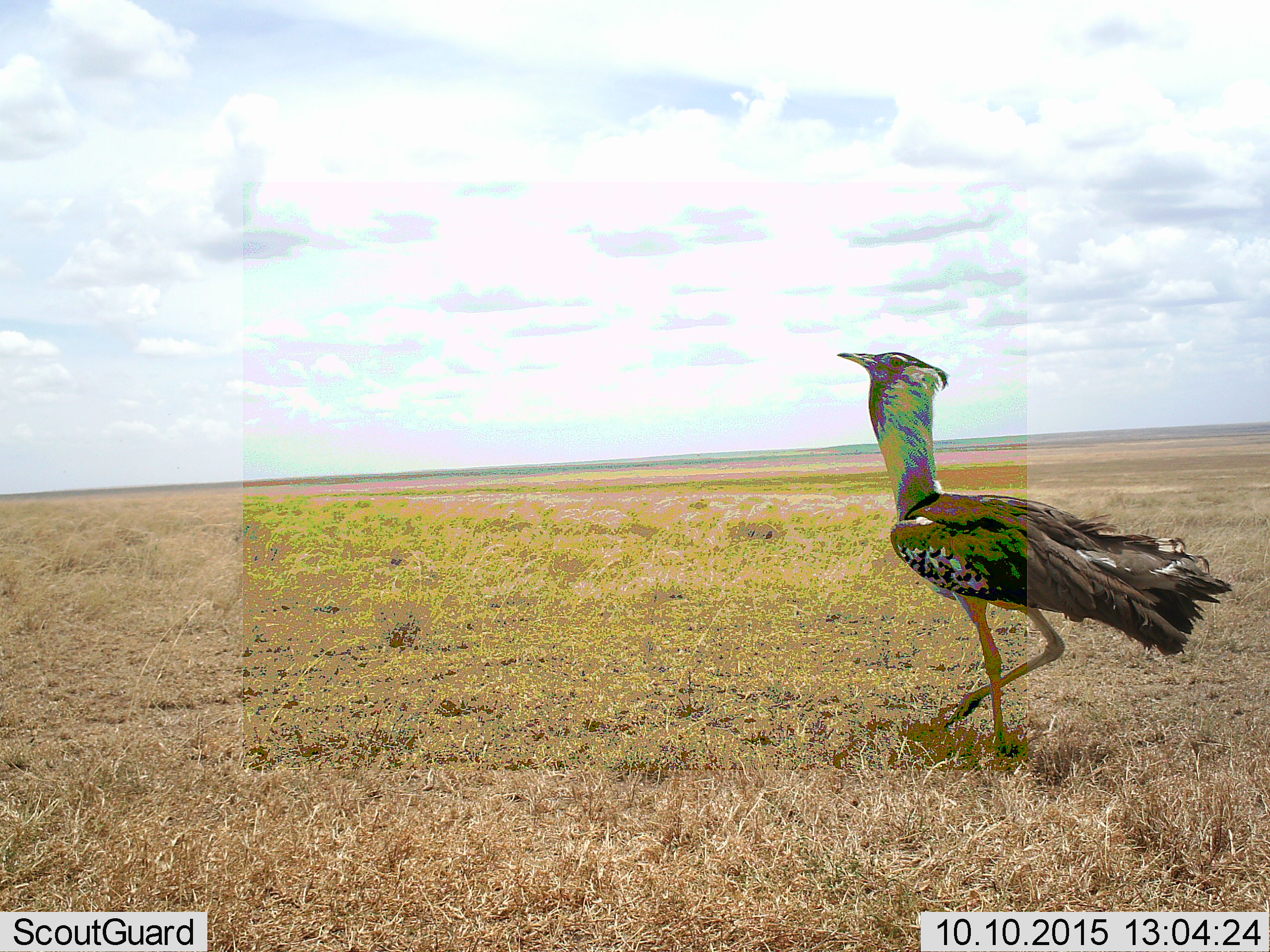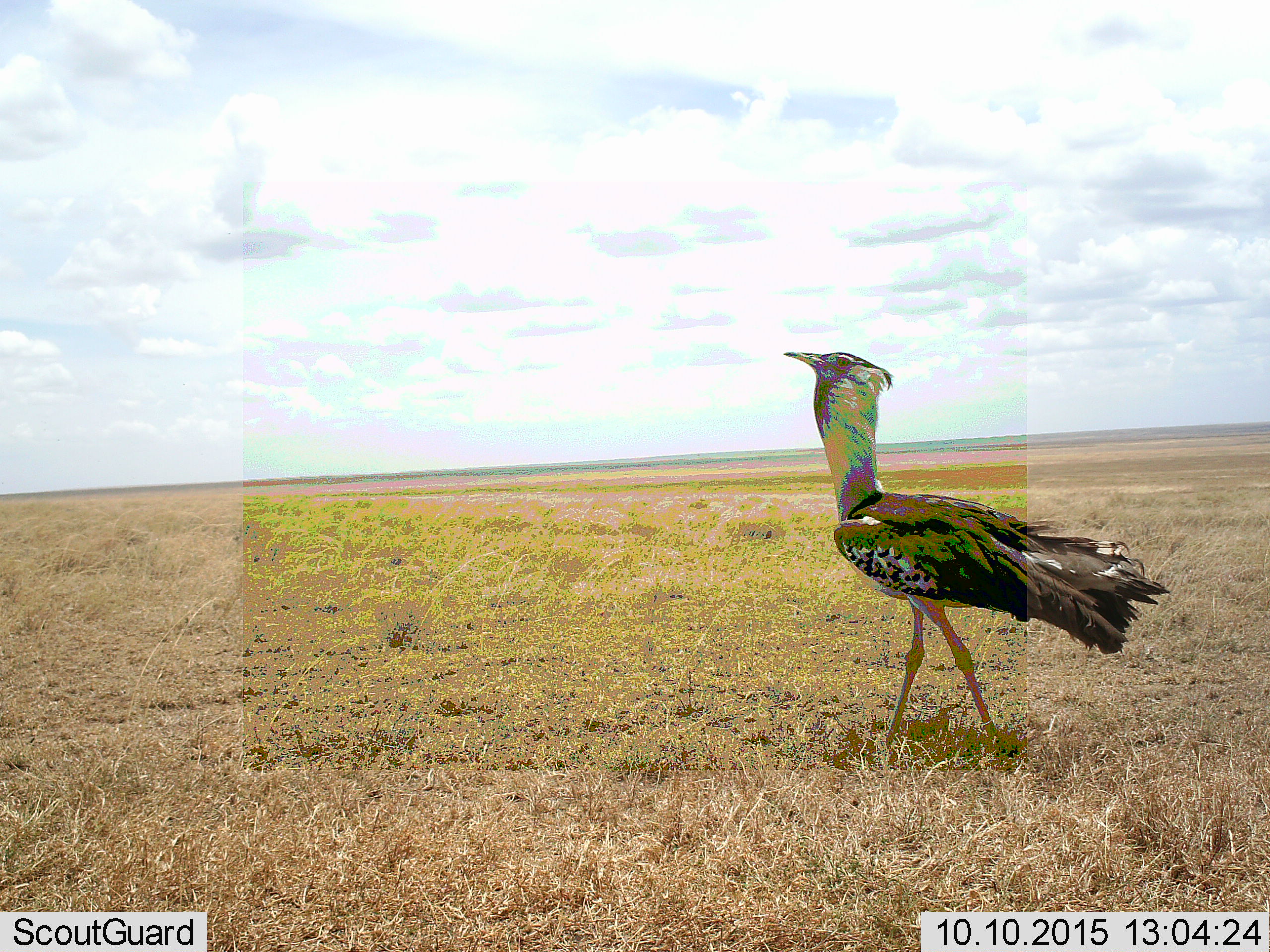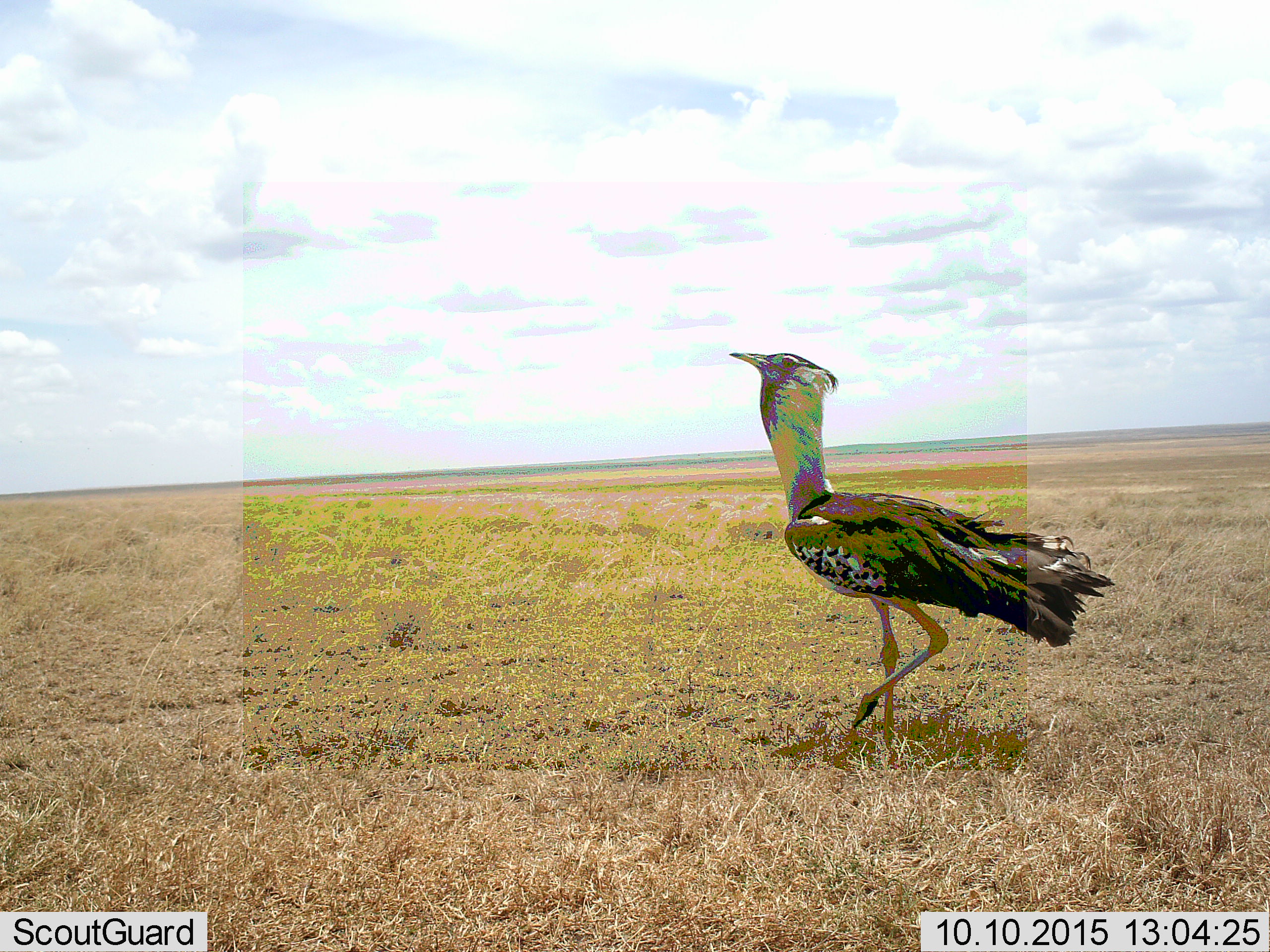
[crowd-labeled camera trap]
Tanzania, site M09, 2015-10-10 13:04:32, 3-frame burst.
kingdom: Animalia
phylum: Chordata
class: Aves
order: Otidiformes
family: Otididae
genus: Ardeotis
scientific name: Ardeotis kori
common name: kori bustard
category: koribustard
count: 1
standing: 25%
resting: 0%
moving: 100%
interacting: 0%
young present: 0%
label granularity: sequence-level